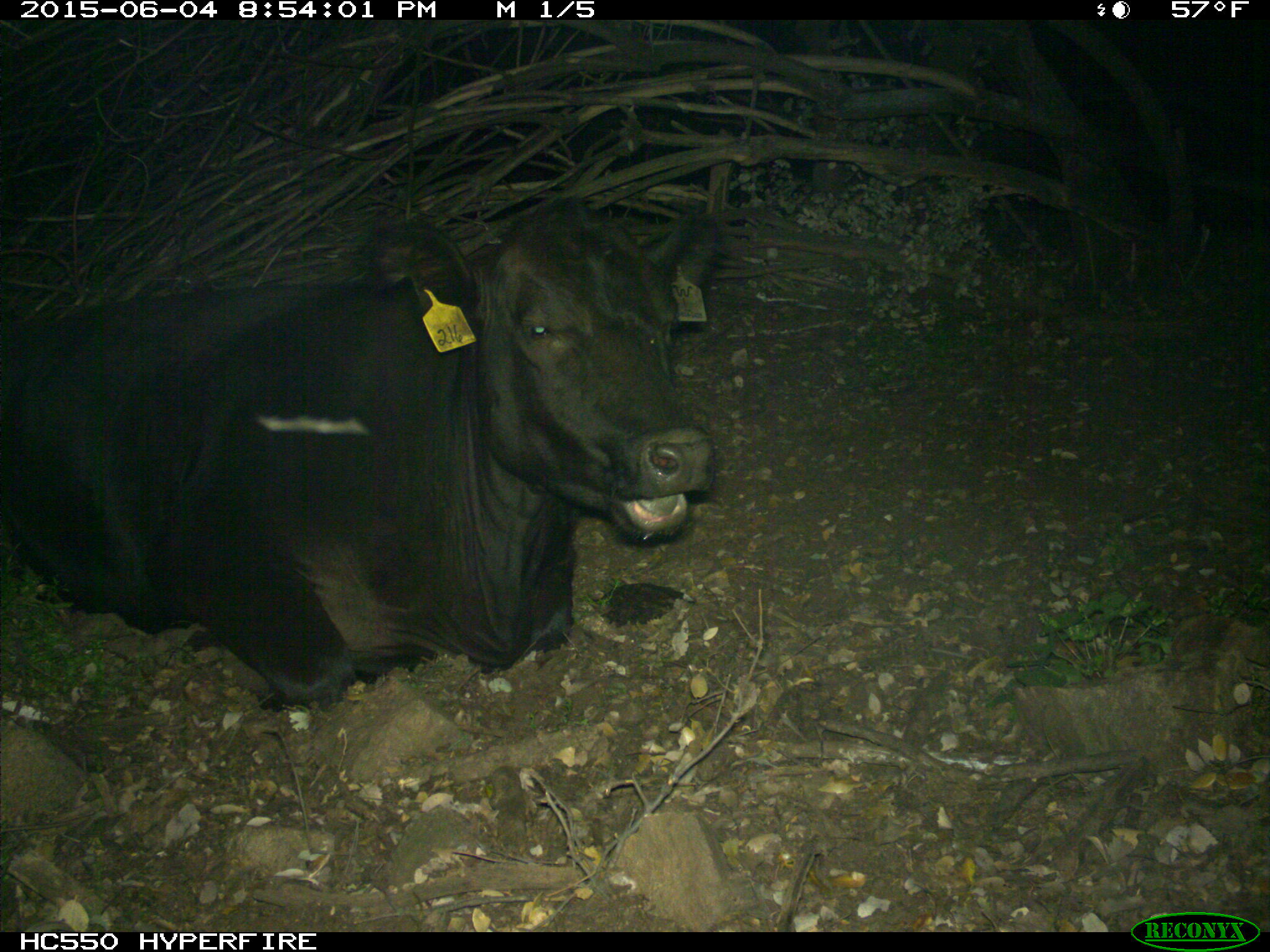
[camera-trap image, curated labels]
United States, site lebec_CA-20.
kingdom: Animalia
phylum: Chordata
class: Mammalia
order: Artiodactyla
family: Bovidae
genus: Bos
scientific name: Bos taurus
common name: domestic cow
Bos taurus (domestic cow).